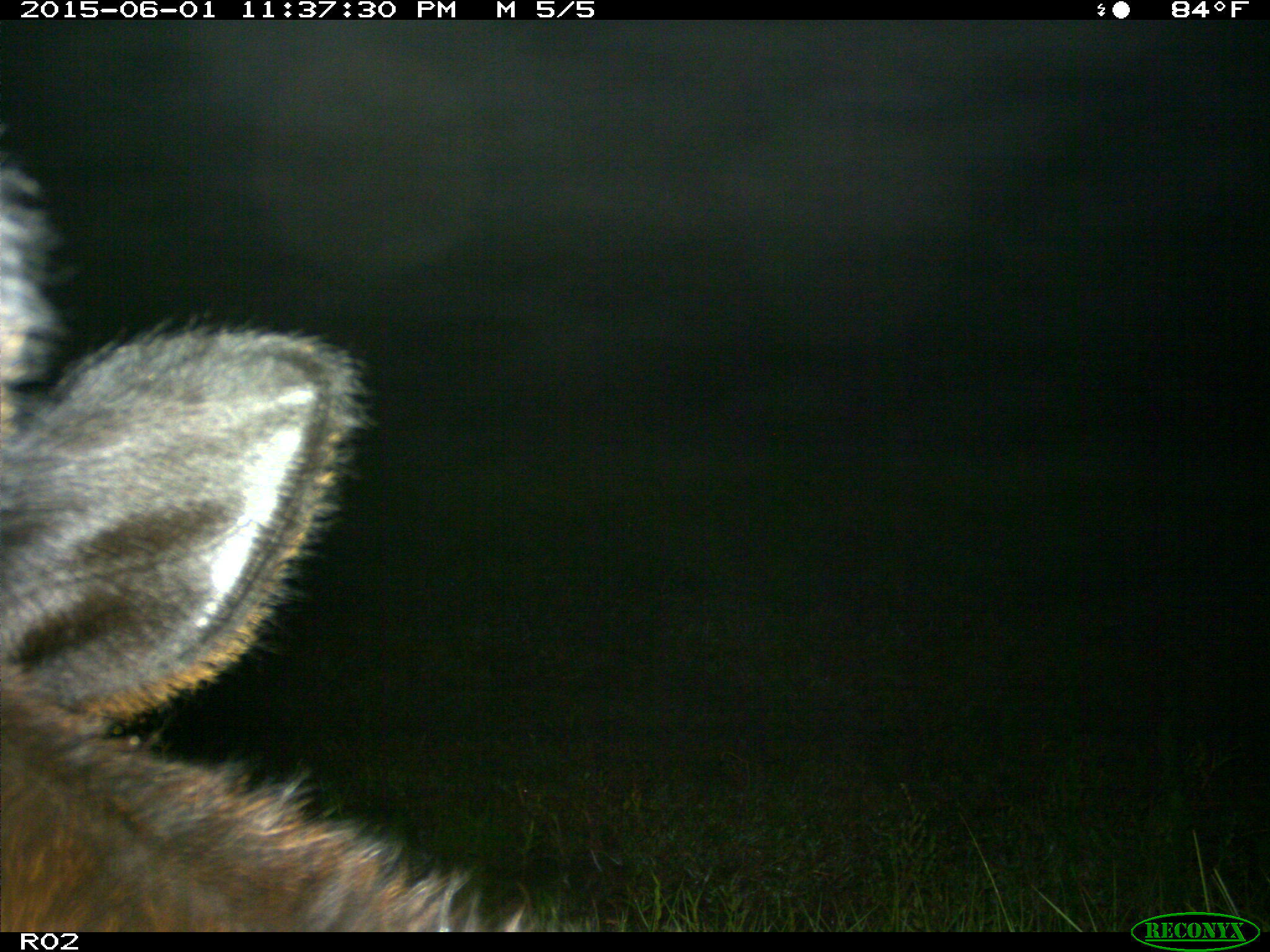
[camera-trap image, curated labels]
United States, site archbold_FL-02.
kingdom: Animalia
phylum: Chordata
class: Mammalia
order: Artiodactyla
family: Bovidae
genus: Bos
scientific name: Bos taurus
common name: domestic cow